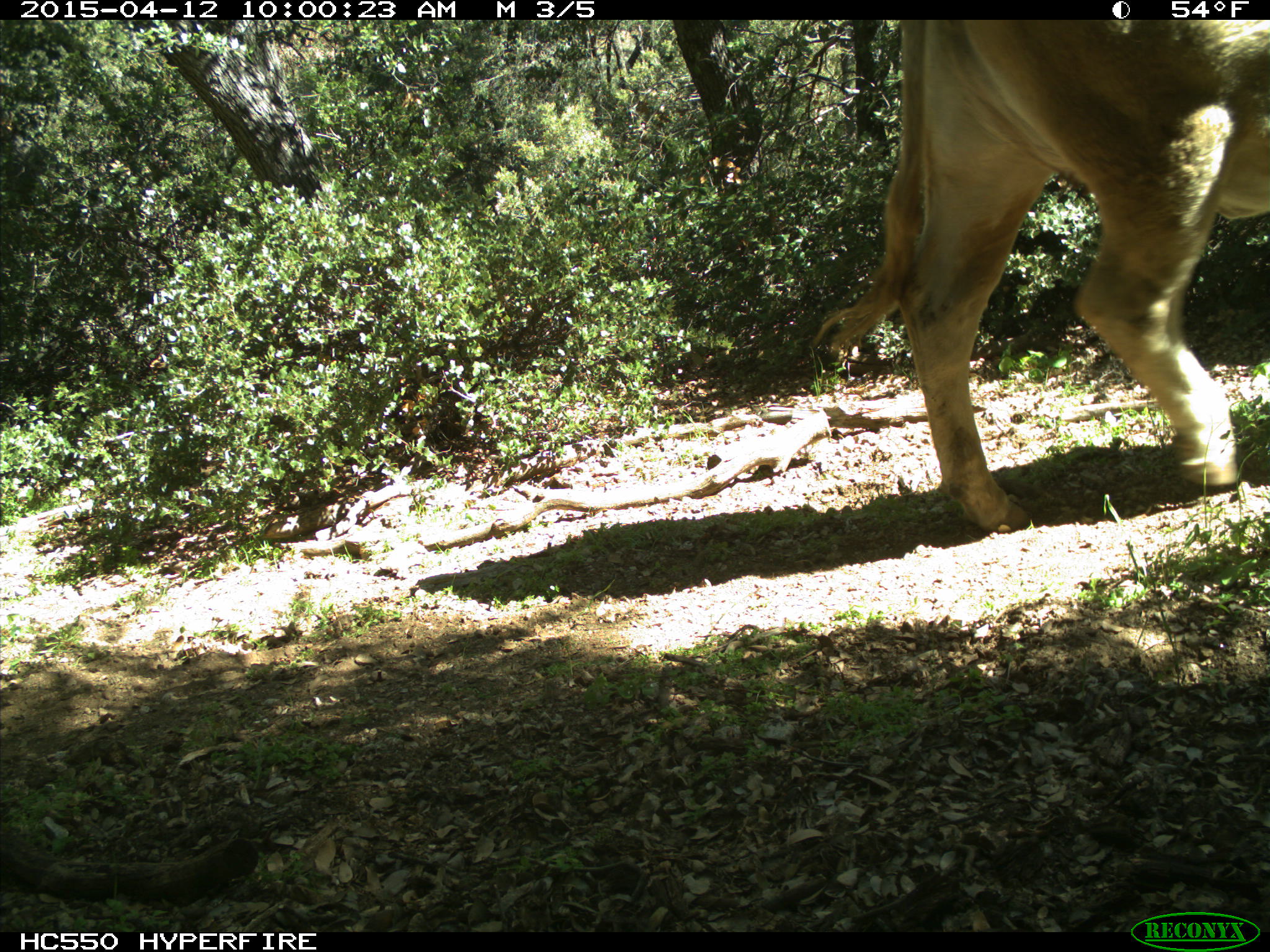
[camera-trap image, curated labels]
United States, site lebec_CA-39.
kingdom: Animalia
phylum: Chordata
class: Mammalia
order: Artiodactyla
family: Bovidae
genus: Bos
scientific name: Bos taurus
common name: domestic cow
Bos taurus (domestic cow).